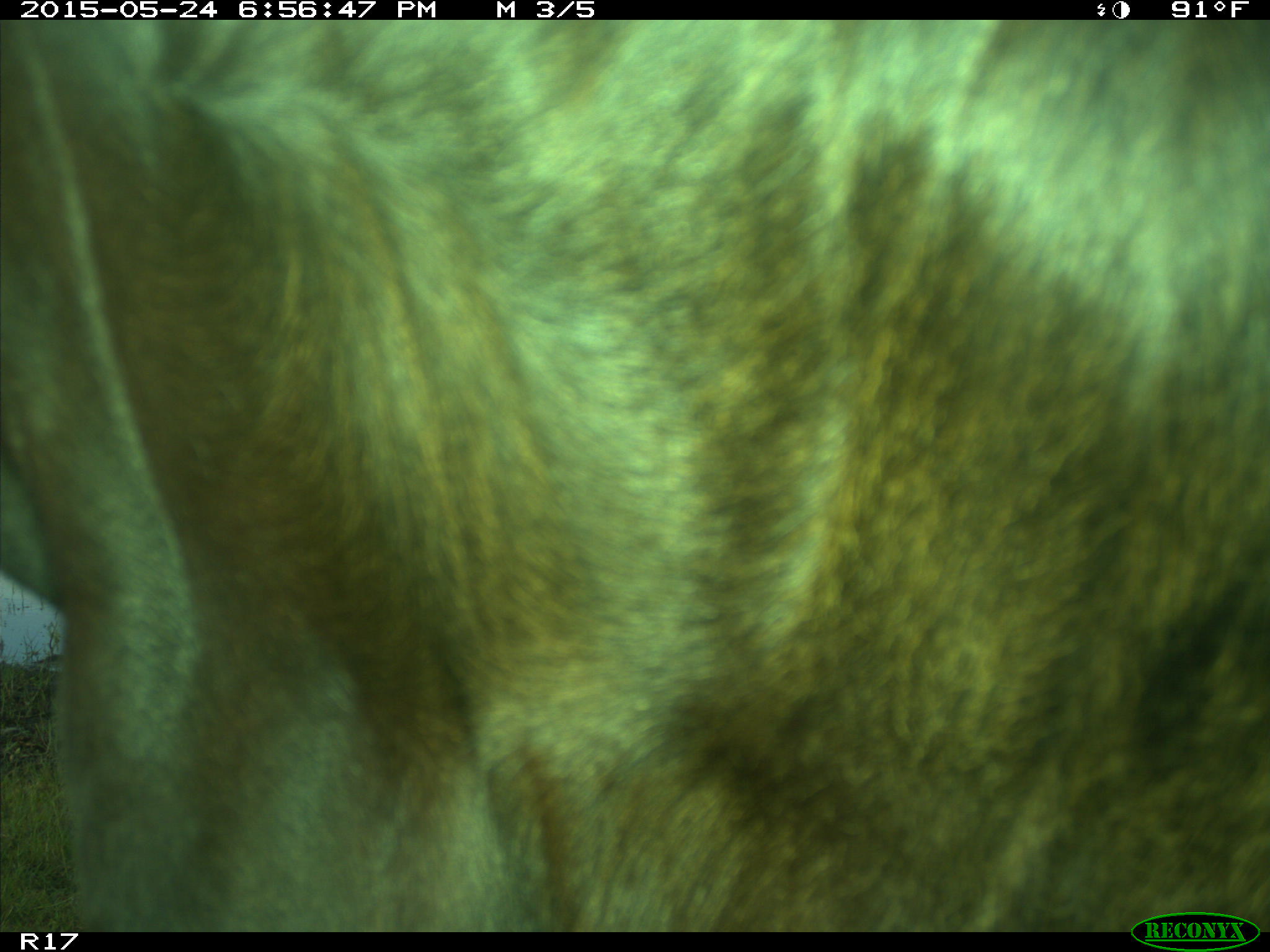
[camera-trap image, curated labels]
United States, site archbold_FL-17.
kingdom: Animalia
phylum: Chordata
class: Mammalia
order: Artiodactyla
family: Bovidae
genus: Bos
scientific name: Bos taurus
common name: domestic cow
Bos taurus (domestic cow).